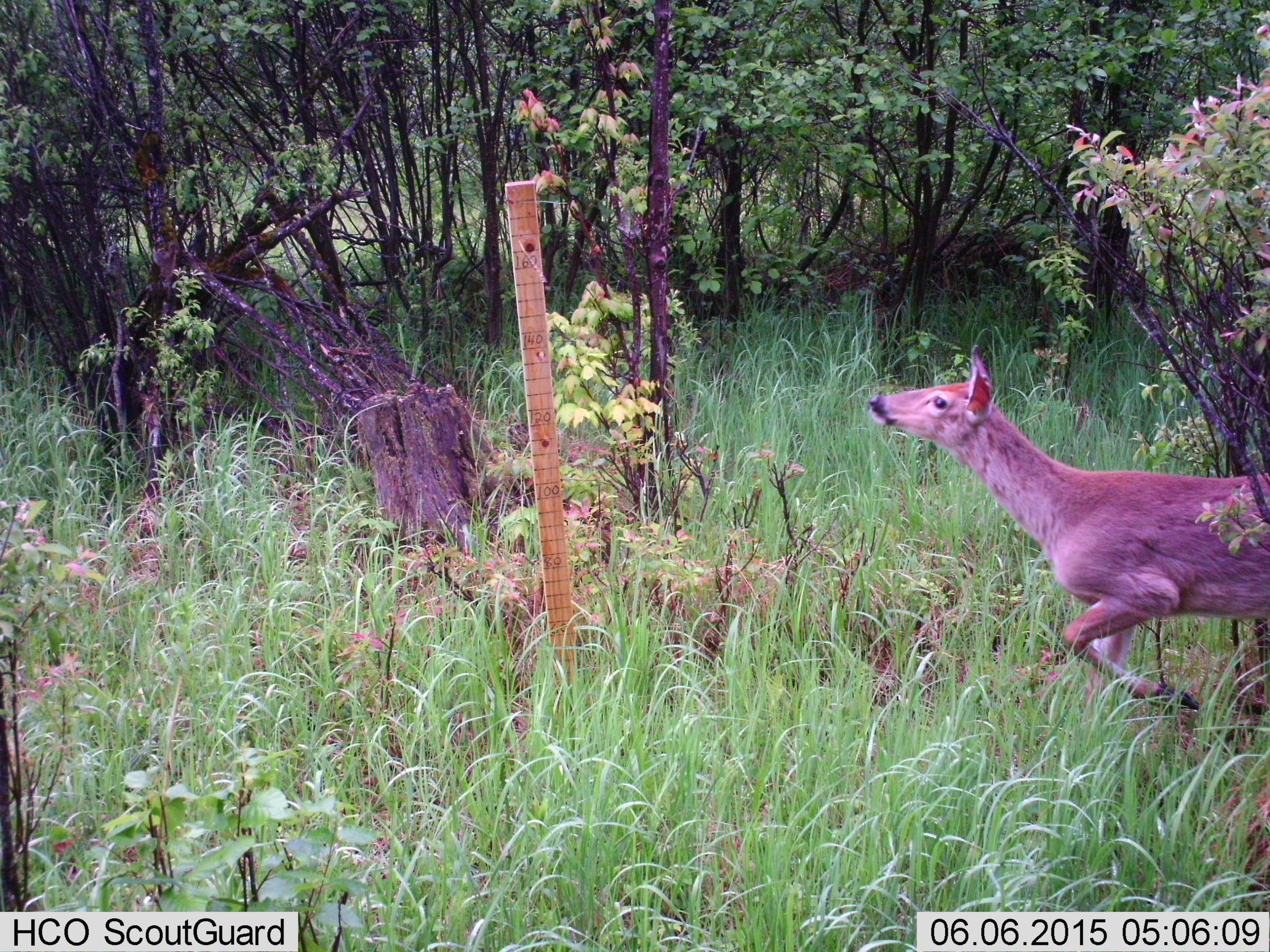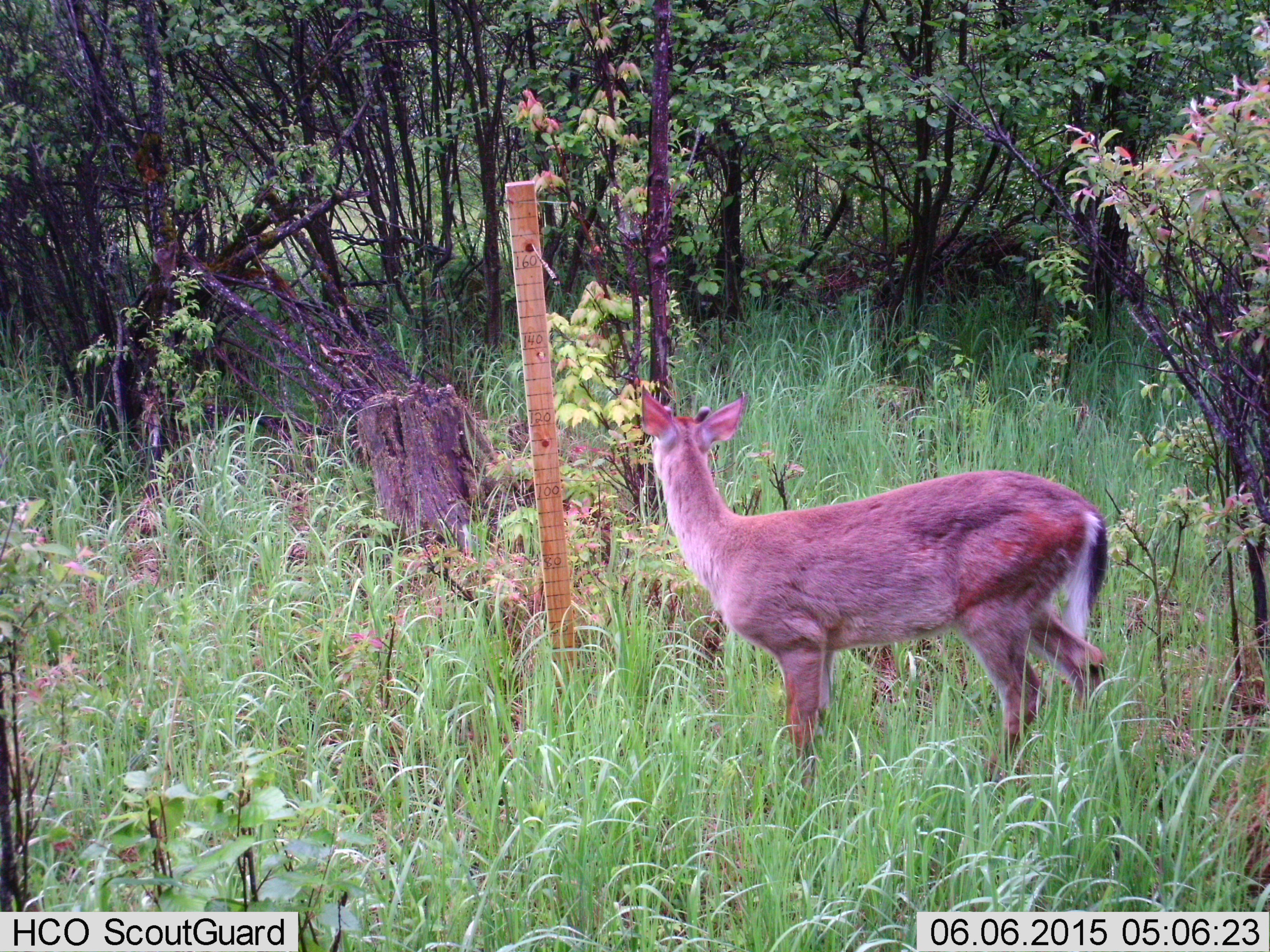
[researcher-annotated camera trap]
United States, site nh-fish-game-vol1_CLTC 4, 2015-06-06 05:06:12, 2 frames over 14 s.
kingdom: Animalia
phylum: Chordata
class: Mammalia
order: Artiodactyla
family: Cervidae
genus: Odocoileus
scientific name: Odocoileus virginianus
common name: white-tailed deer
White-tailed deer (Odocoileus virginianus).